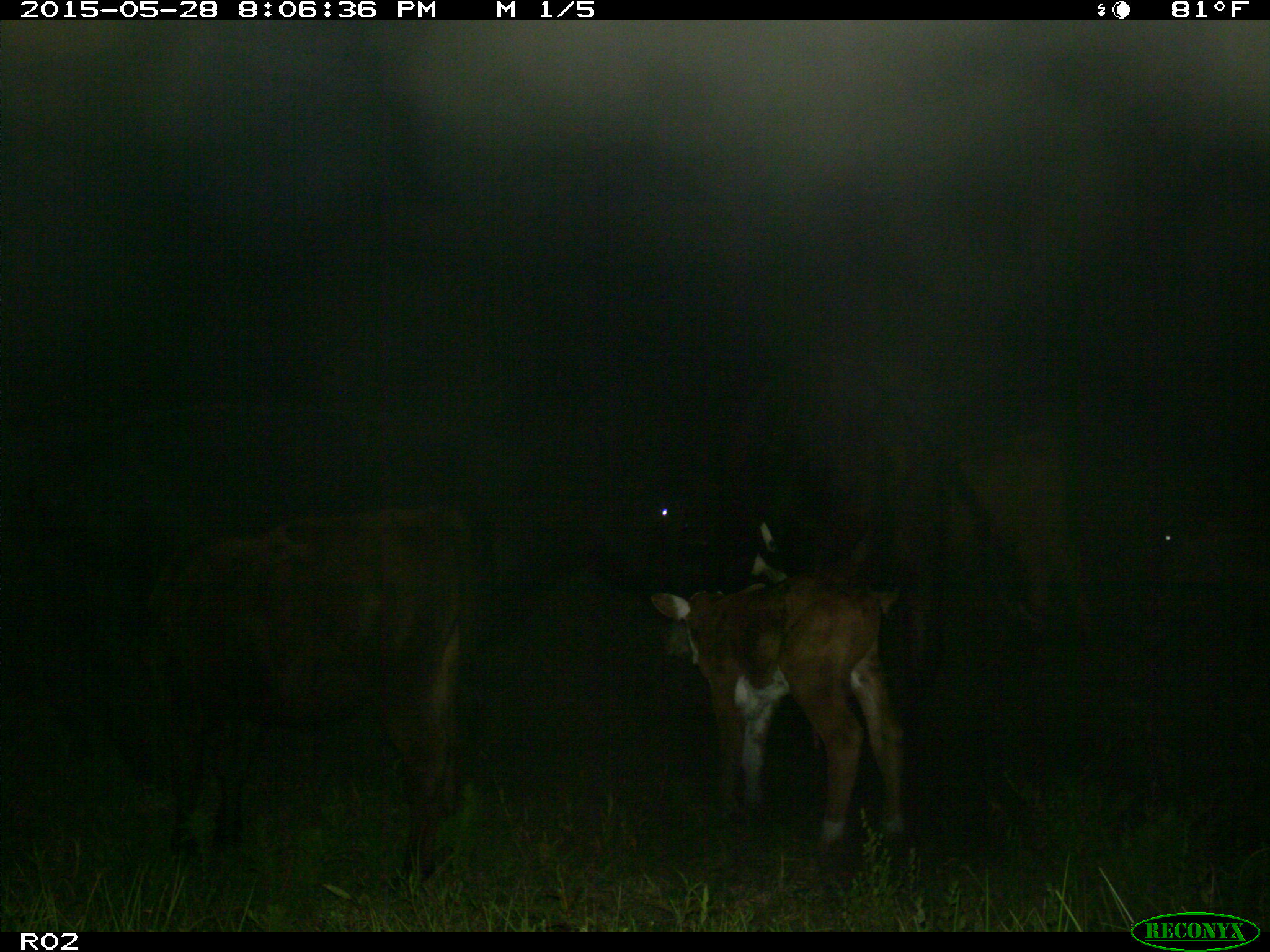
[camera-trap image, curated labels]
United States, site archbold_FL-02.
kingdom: Animalia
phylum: Chordata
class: Mammalia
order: Artiodactyla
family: Bovidae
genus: Bos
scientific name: Bos taurus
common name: domestic cow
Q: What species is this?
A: Bos taurus (domestic cow).